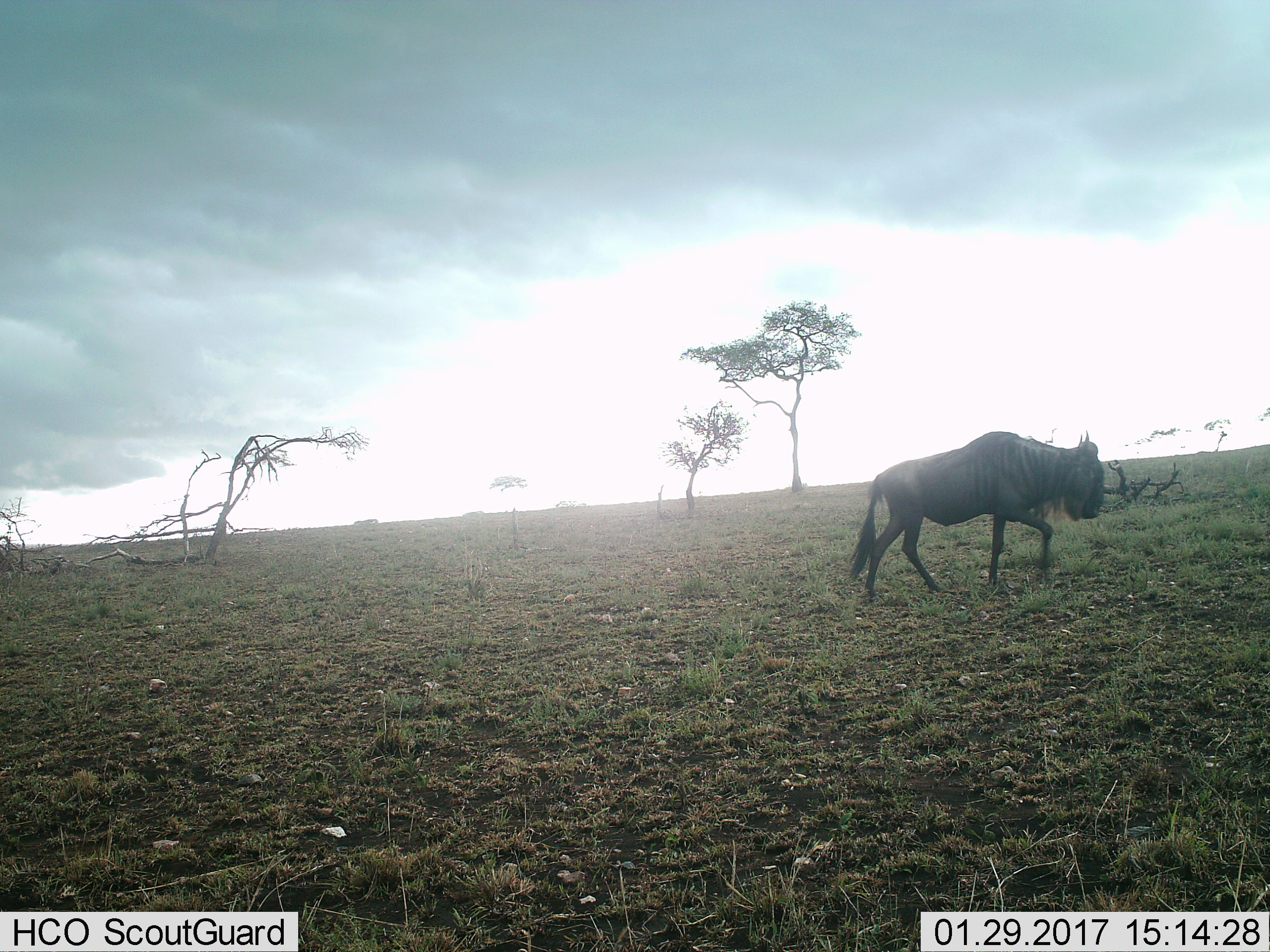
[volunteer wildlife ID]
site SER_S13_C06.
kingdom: Animalia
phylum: Chordata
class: Mammalia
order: Artiodactyla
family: Bovidae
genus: Connochaetes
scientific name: Connochaetes taurinus taurinus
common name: blue wildebeest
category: wildebeestblue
Wildebeestblue (blue wildebeest) (Connochaetes taurinus taurinus), count 1. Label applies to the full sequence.